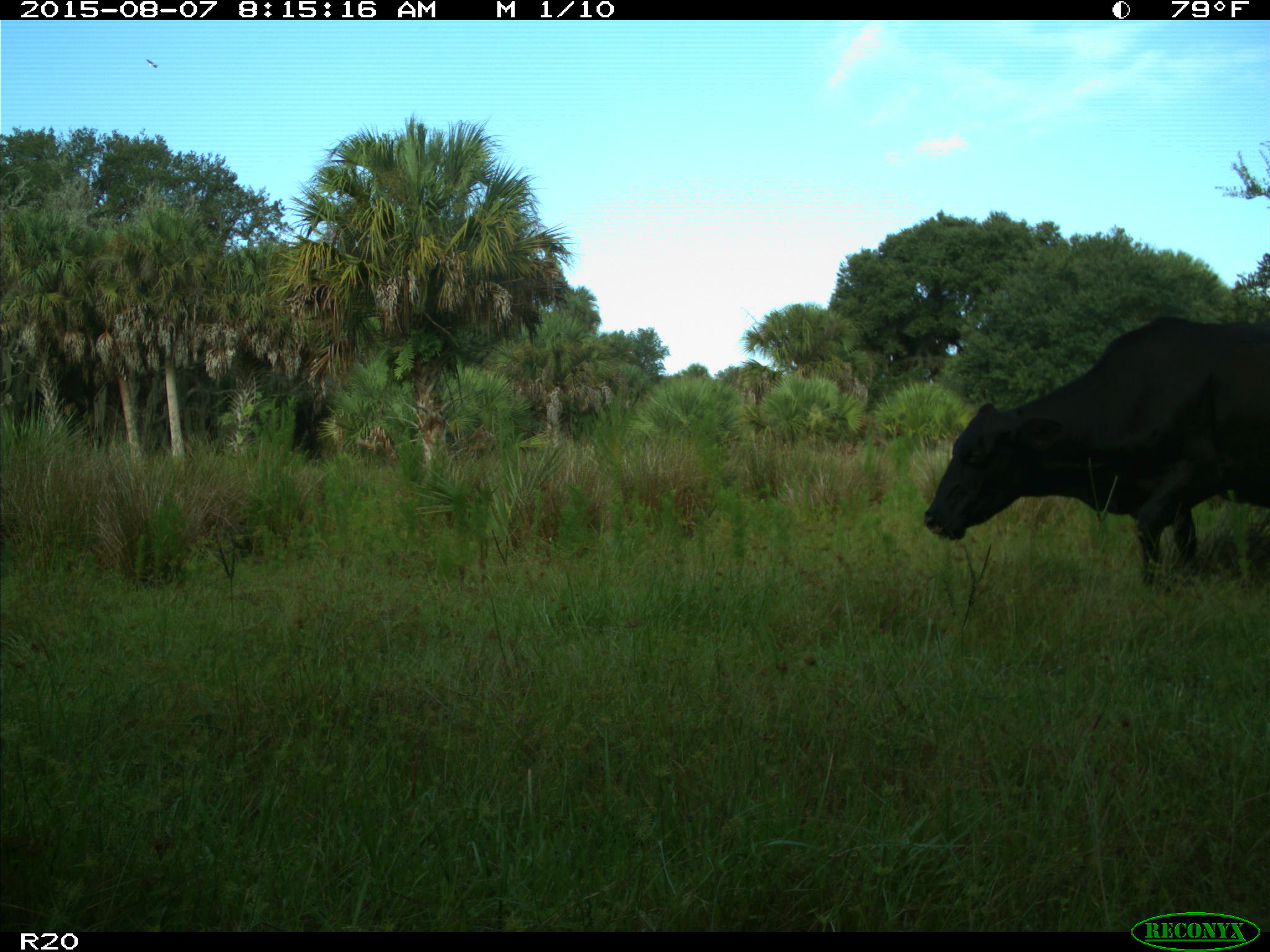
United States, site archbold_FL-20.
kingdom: Animalia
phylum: Chordata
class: Mammalia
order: Artiodactyla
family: Bovidae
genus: Bos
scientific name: Bos taurus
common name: domestic cow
Bos taurus (domestic cow).